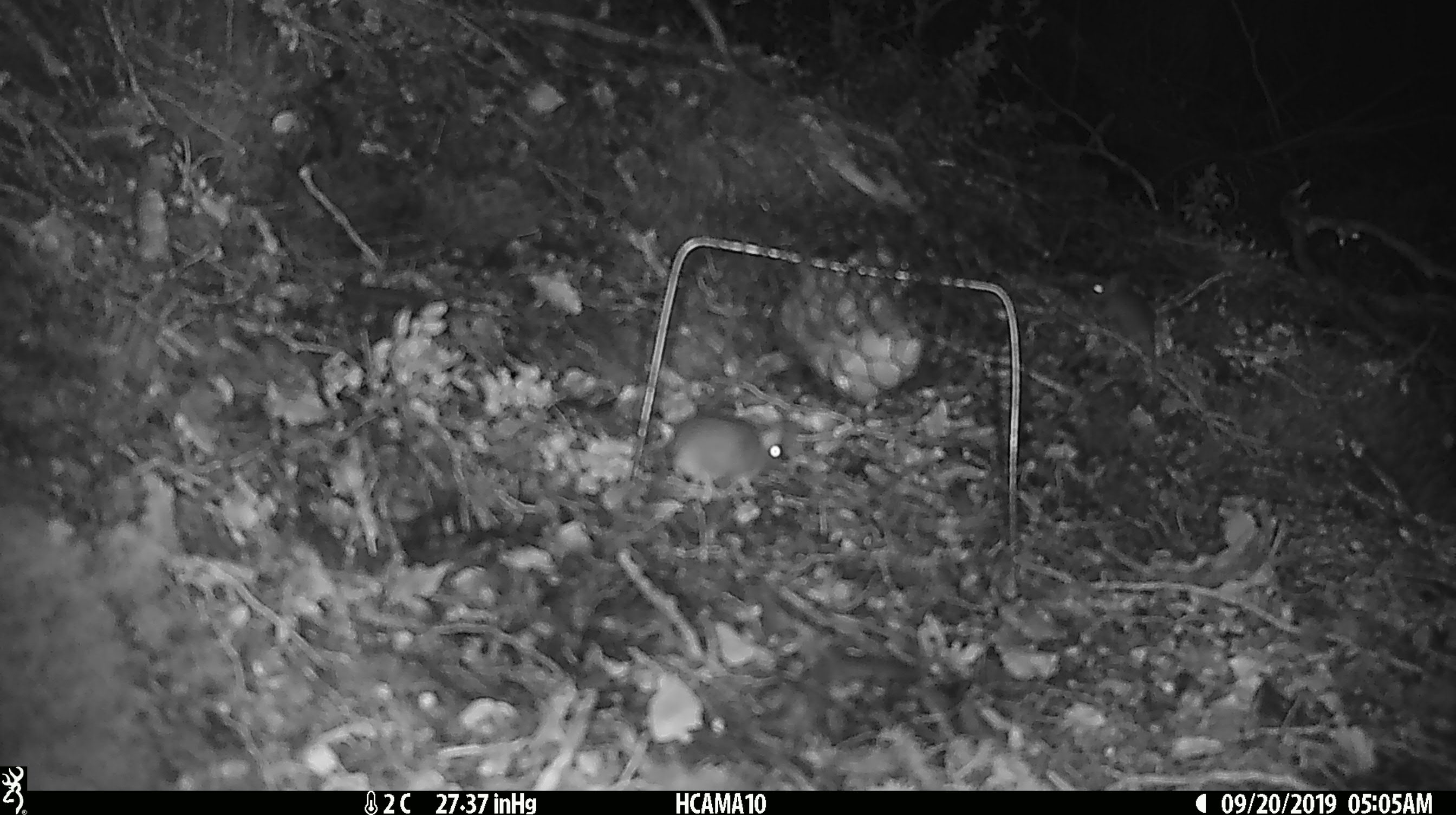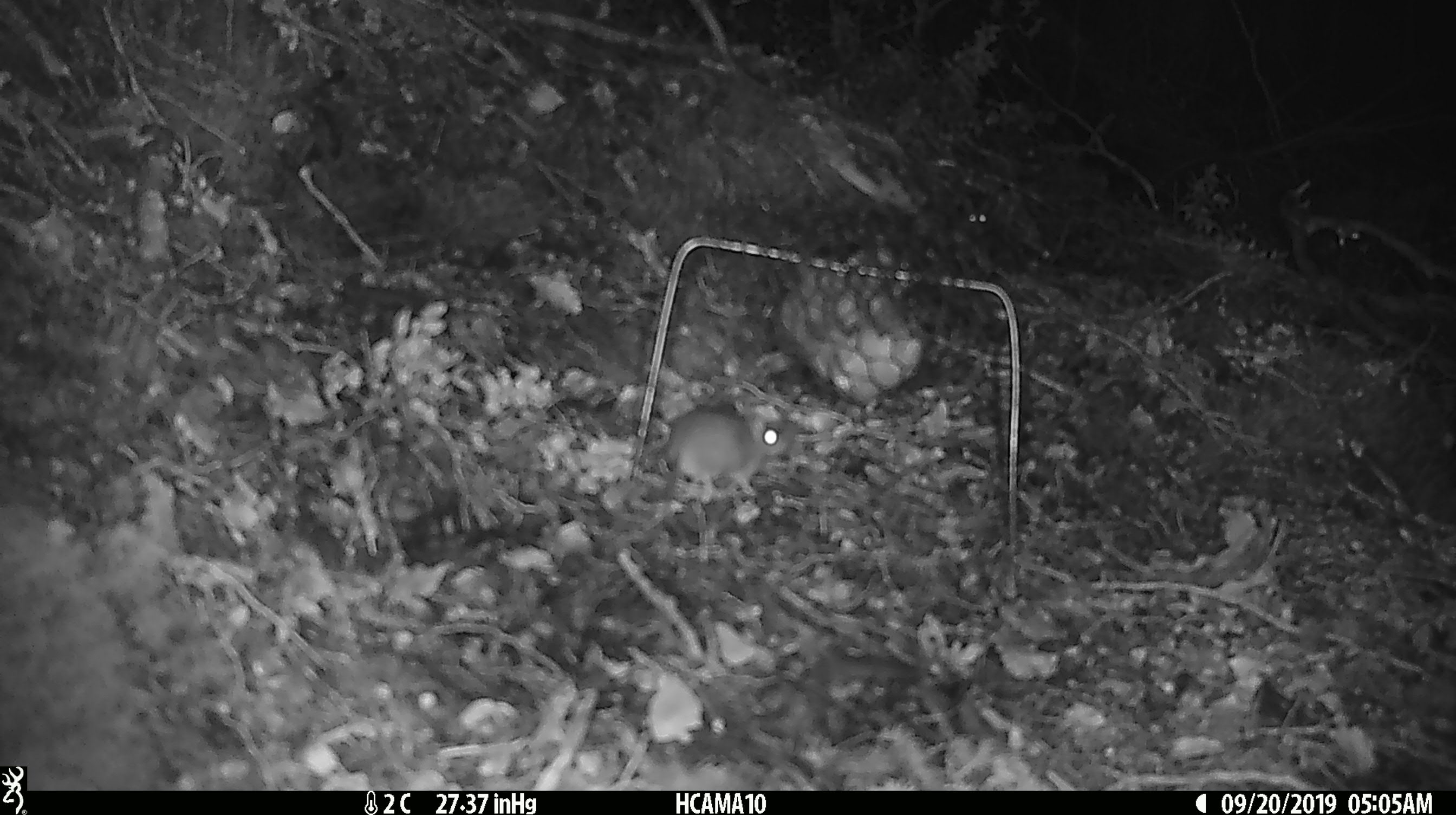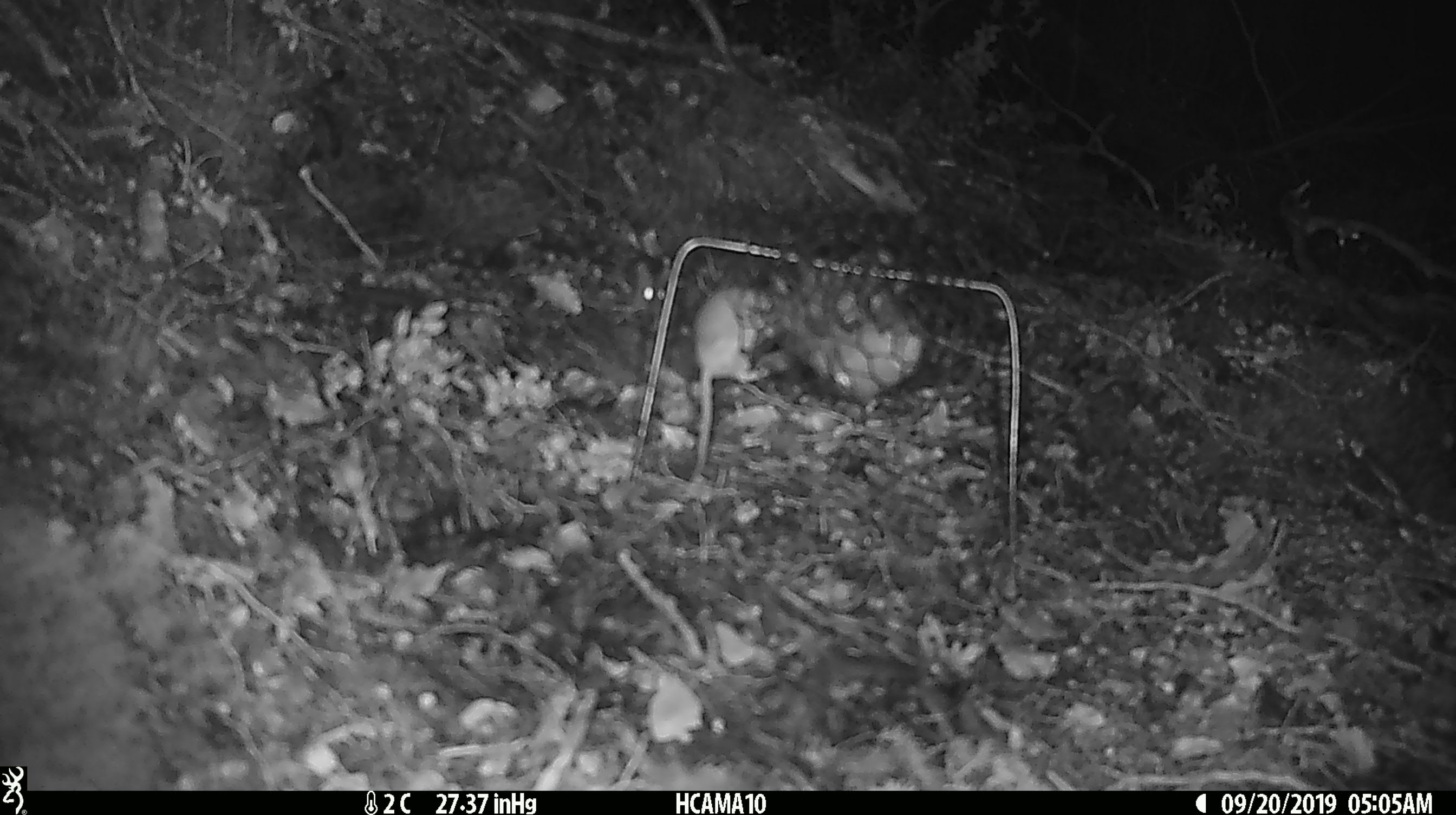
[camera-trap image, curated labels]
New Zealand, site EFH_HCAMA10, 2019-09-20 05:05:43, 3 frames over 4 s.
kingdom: Animalia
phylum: Chordata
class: Mammalia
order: Rodentia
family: Muridae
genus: Mus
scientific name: Mus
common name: mouse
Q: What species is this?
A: Mouse (Mus).